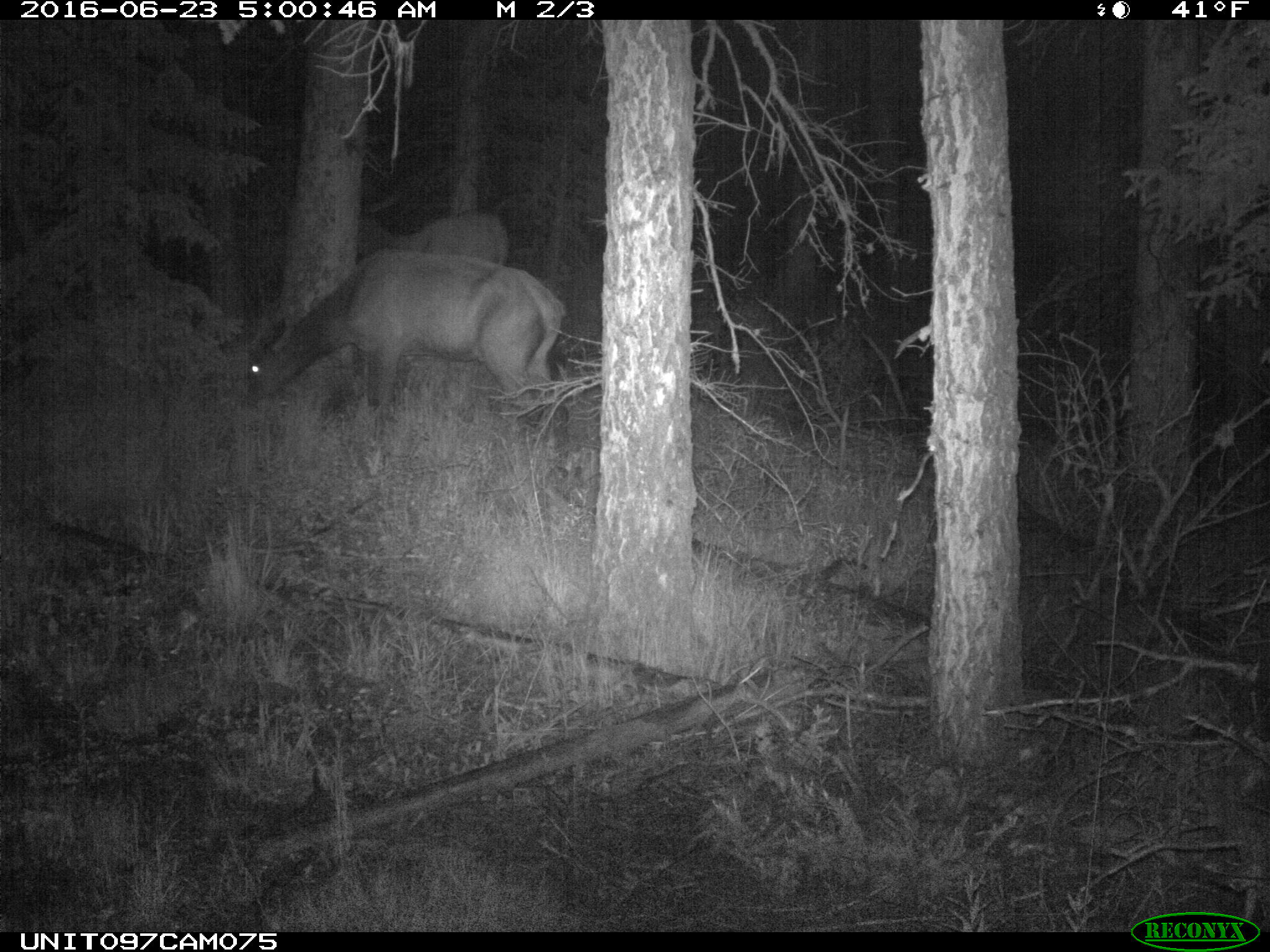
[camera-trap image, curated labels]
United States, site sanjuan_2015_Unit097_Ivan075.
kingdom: Animalia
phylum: Chordata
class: Mammalia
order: Artiodactyla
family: Cervidae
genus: Cervus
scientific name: Cervus elaphus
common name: red deer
Cervus elaphus (red deer).